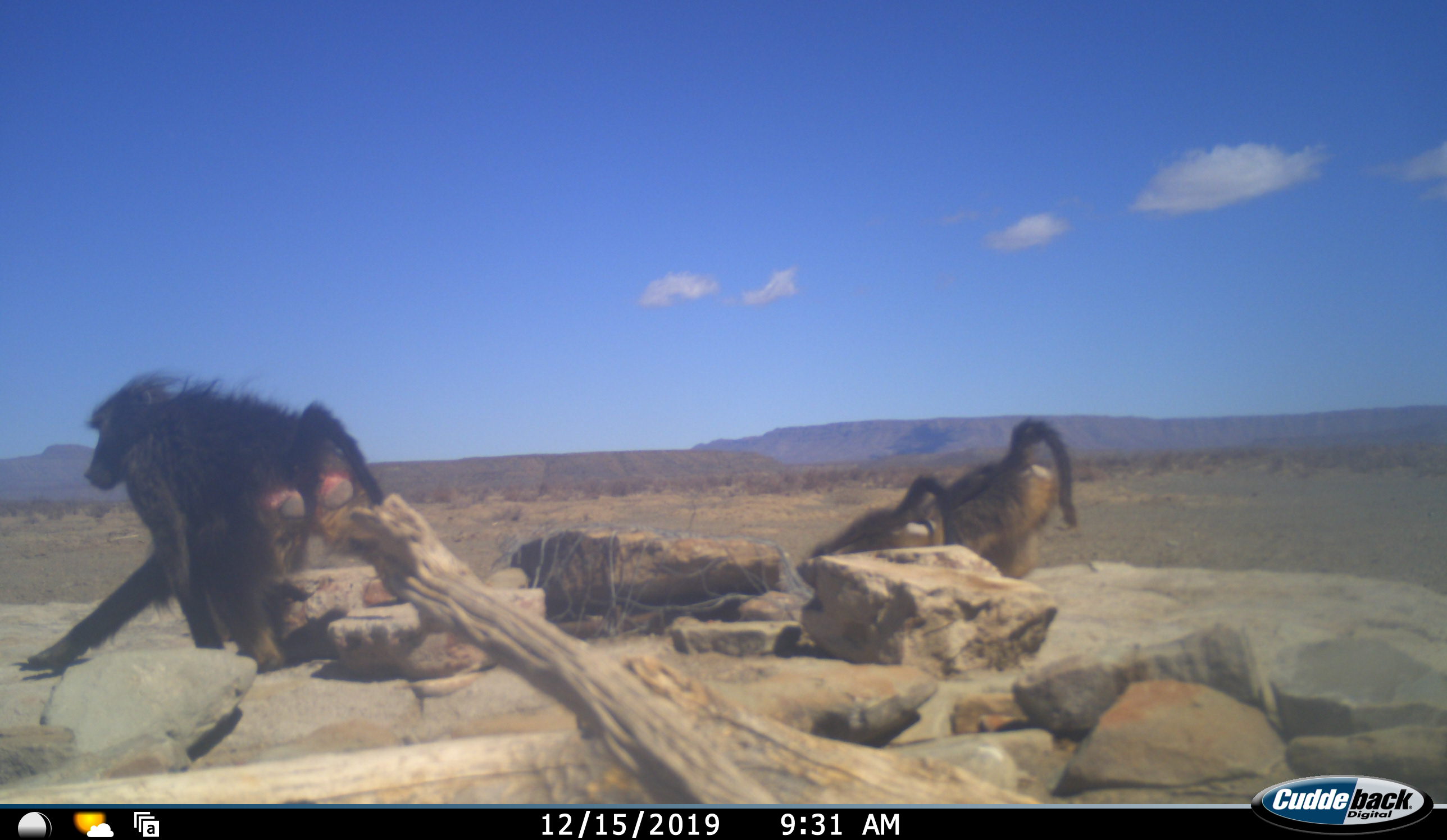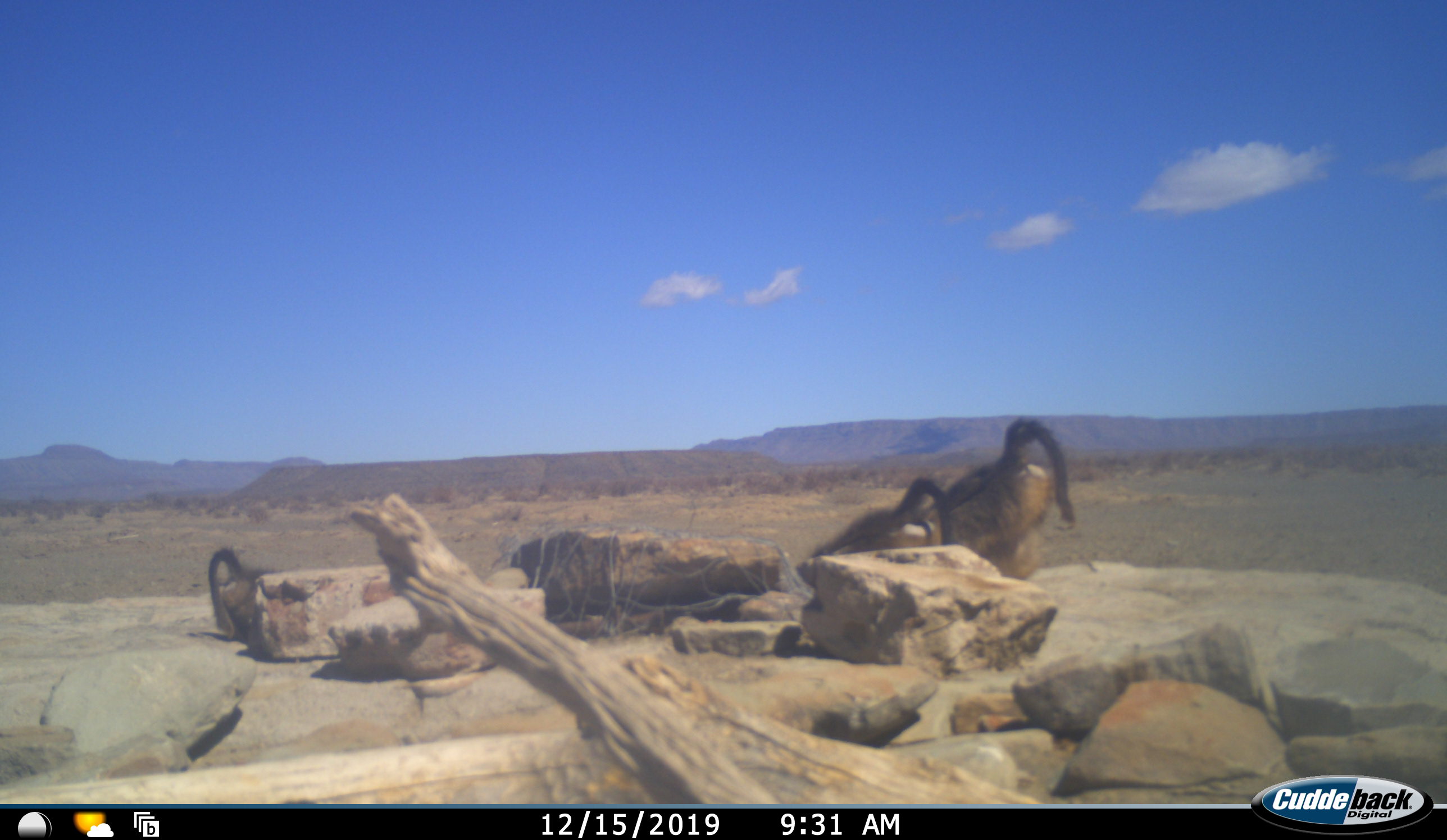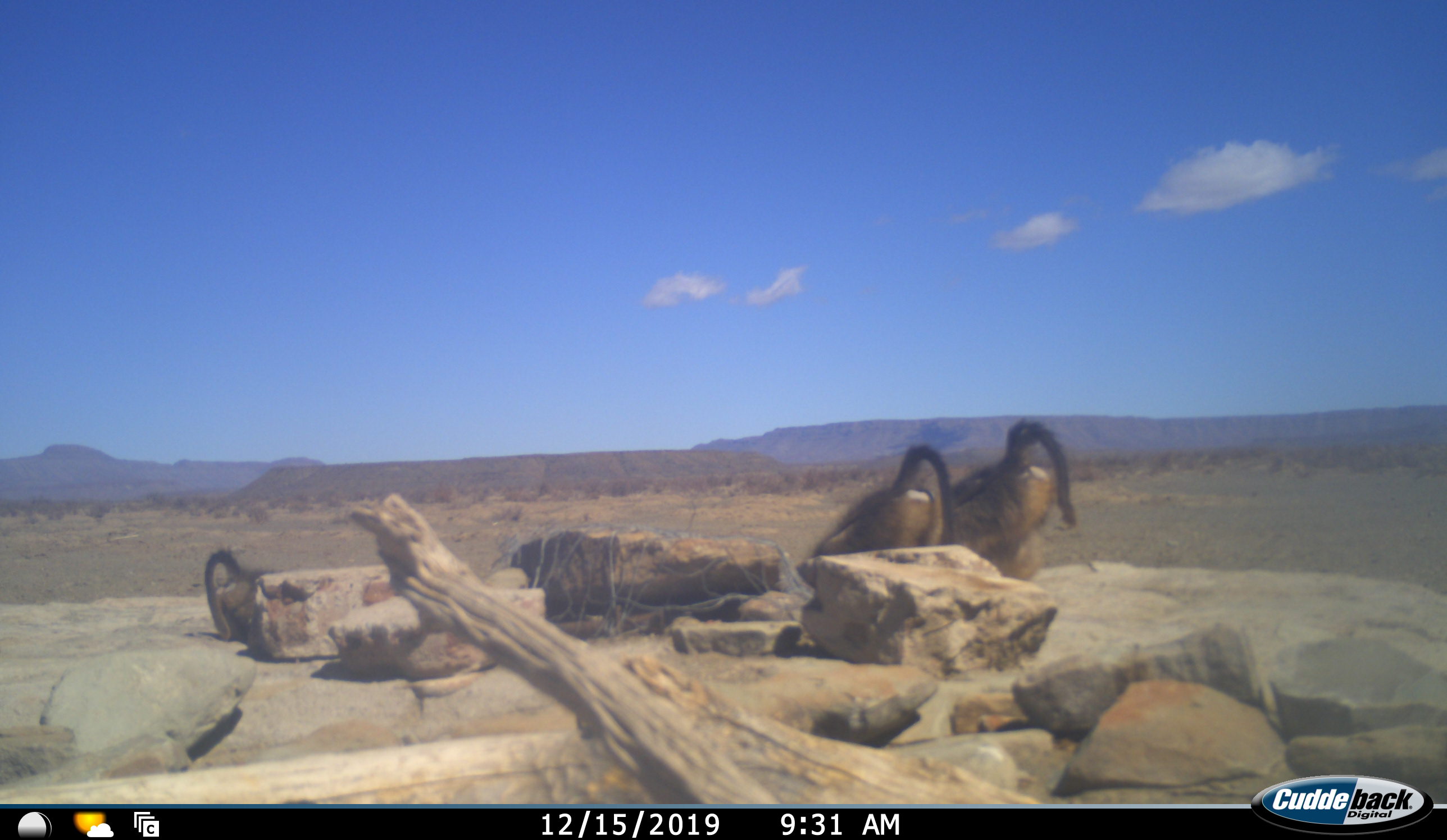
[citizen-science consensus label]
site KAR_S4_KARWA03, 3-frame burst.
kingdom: Animalia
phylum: Chordata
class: Mammalia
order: Primates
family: Cercopithecidae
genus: Papio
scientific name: Papio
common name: baboon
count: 4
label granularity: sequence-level